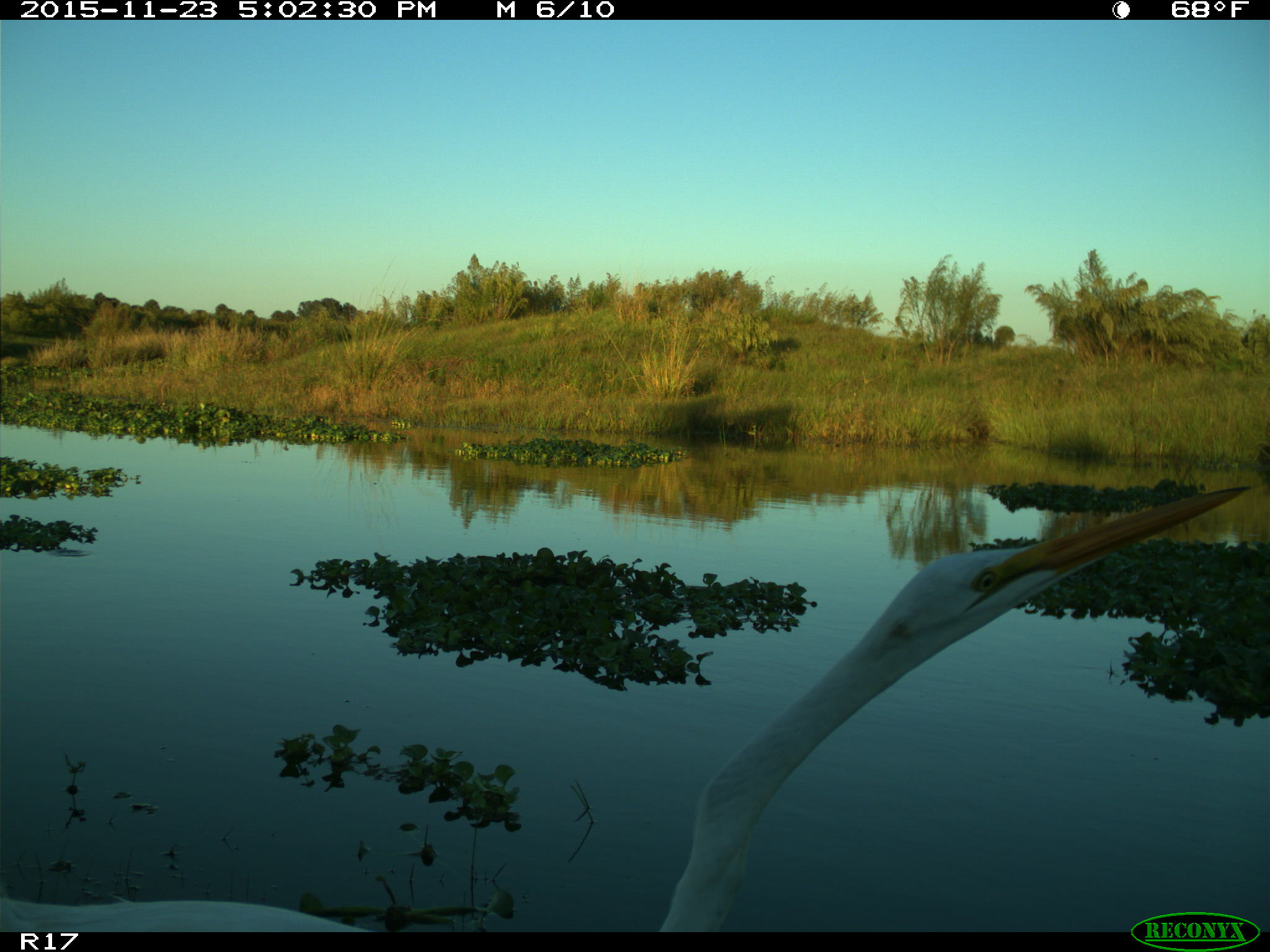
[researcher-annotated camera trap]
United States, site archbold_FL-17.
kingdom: Animalia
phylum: Chordata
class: Aves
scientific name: Aves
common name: birds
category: unidentified bird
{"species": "unidentified bird (birds) (Aves)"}